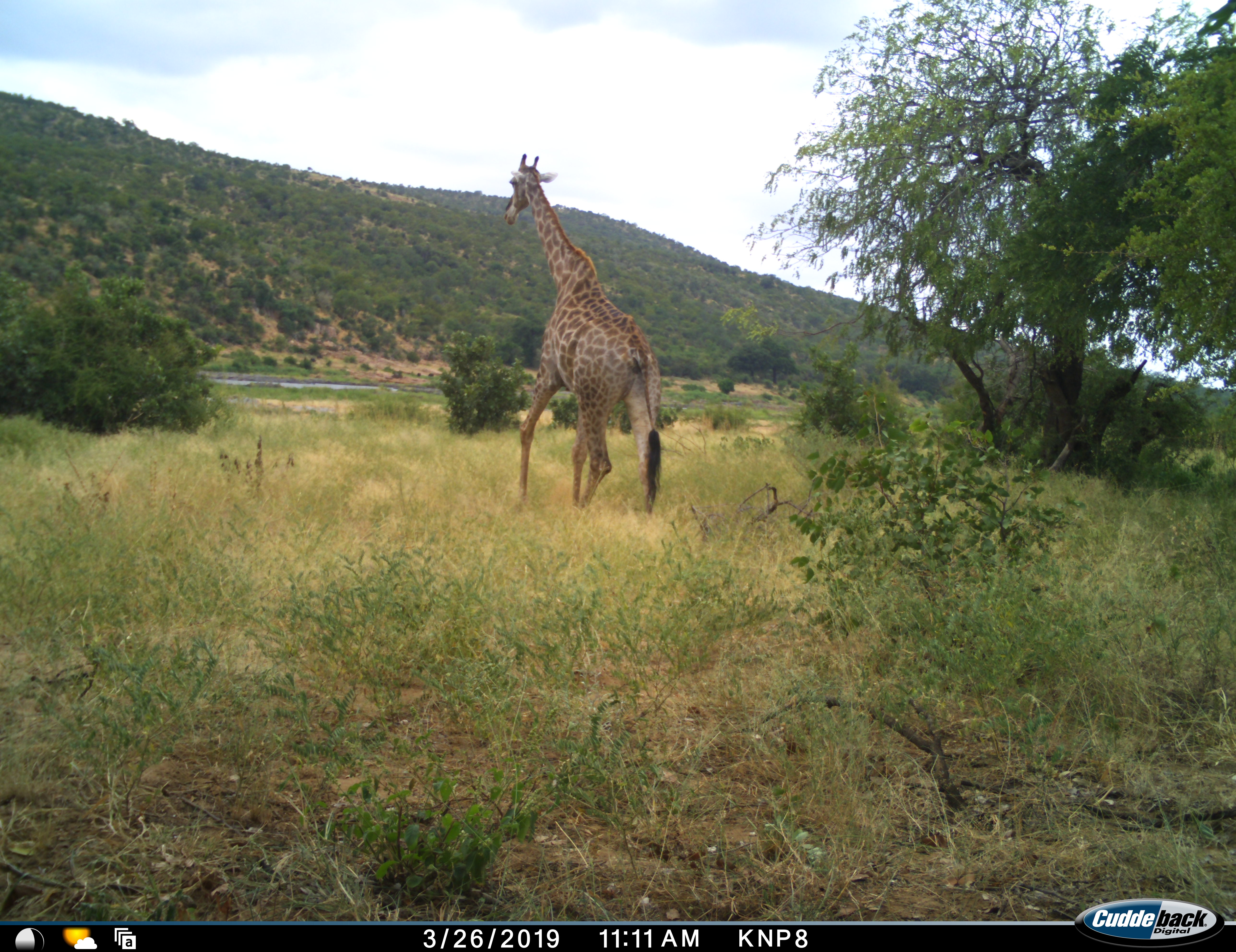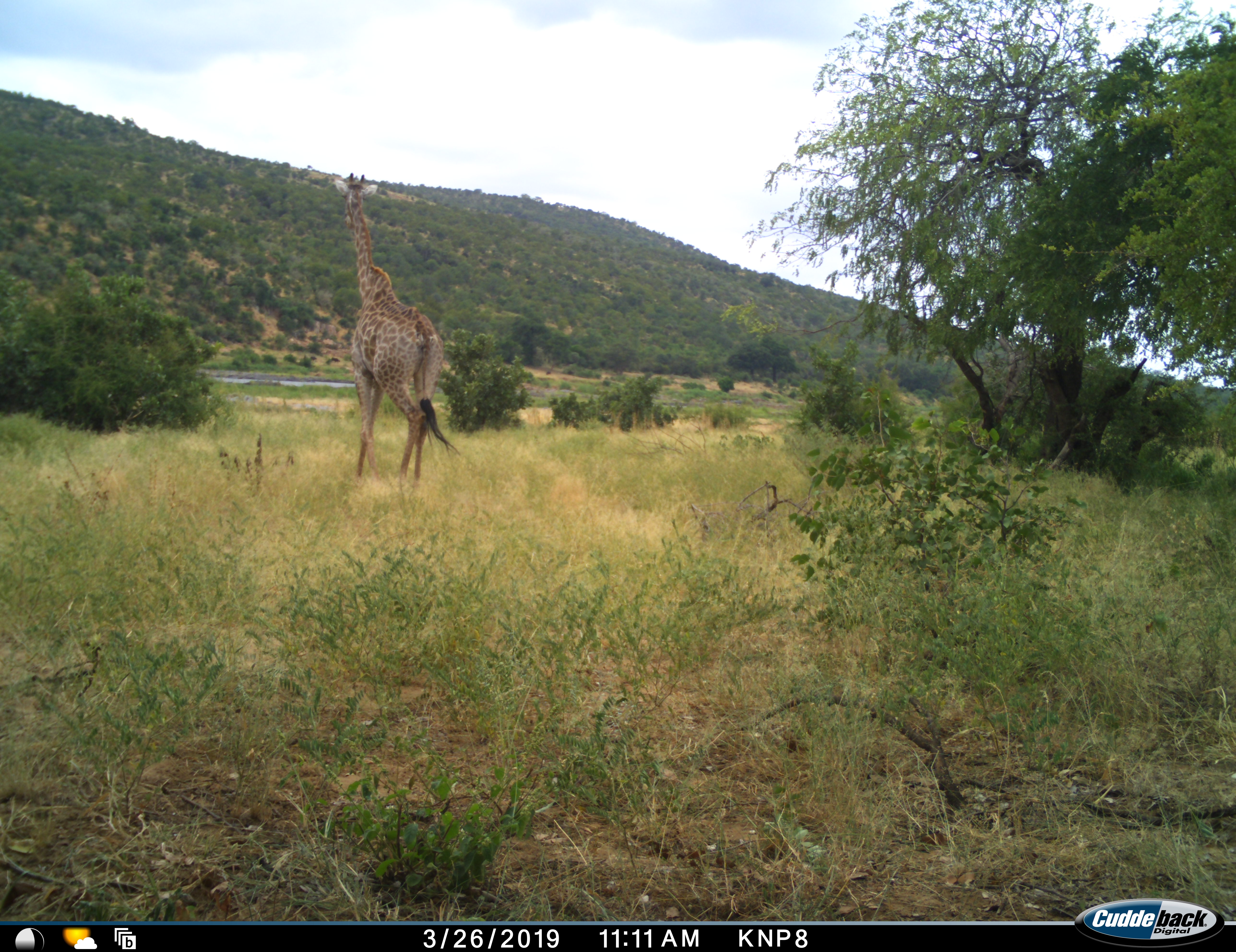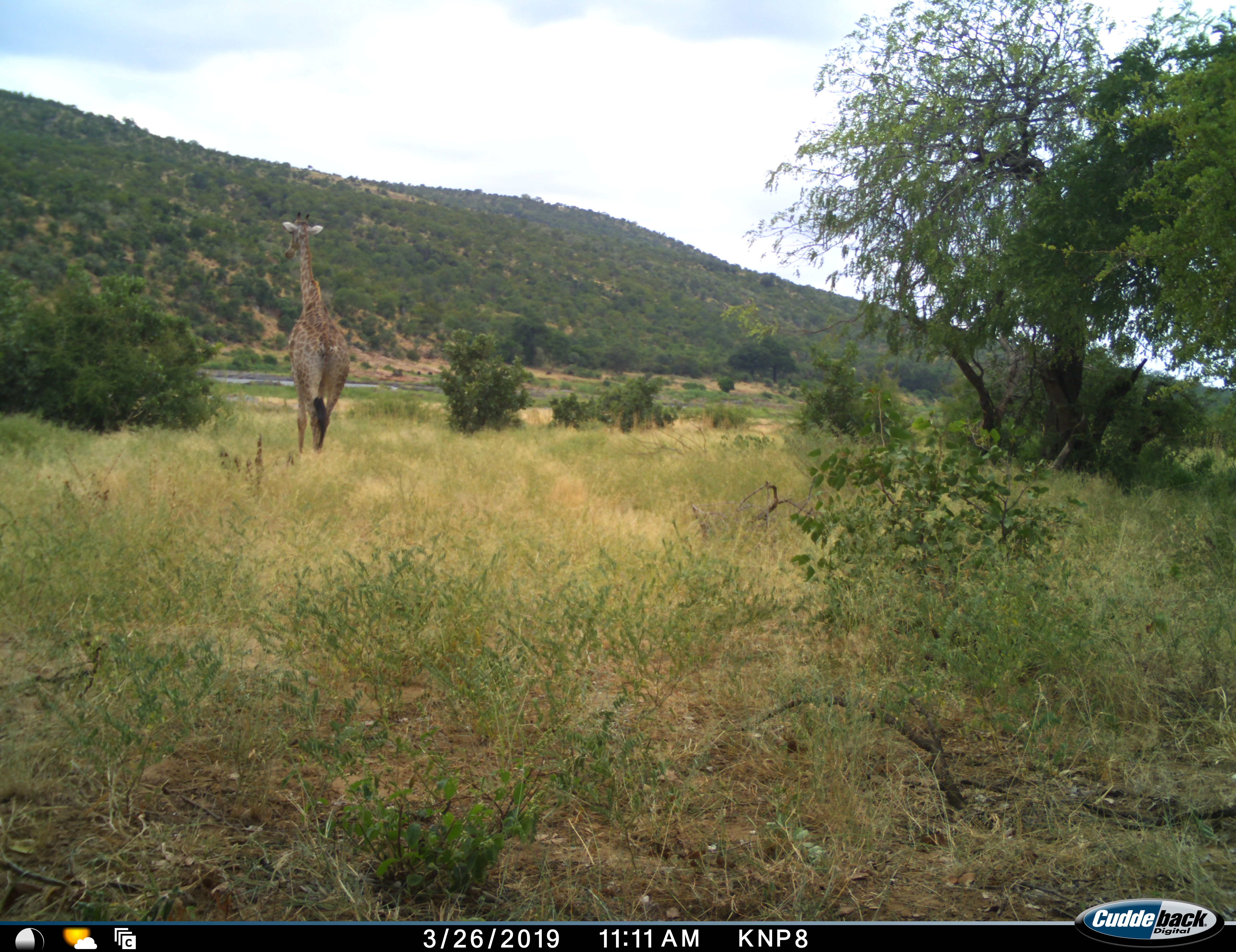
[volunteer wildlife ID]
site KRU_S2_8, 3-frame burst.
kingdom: Animalia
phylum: Chordata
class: Mammalia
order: Artiodactyla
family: Giraffidae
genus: Giraffa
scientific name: Giraffa camelopardalis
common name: giraffe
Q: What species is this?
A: Giraffe (Giraffa camelopardalis).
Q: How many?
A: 1.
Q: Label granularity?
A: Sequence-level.